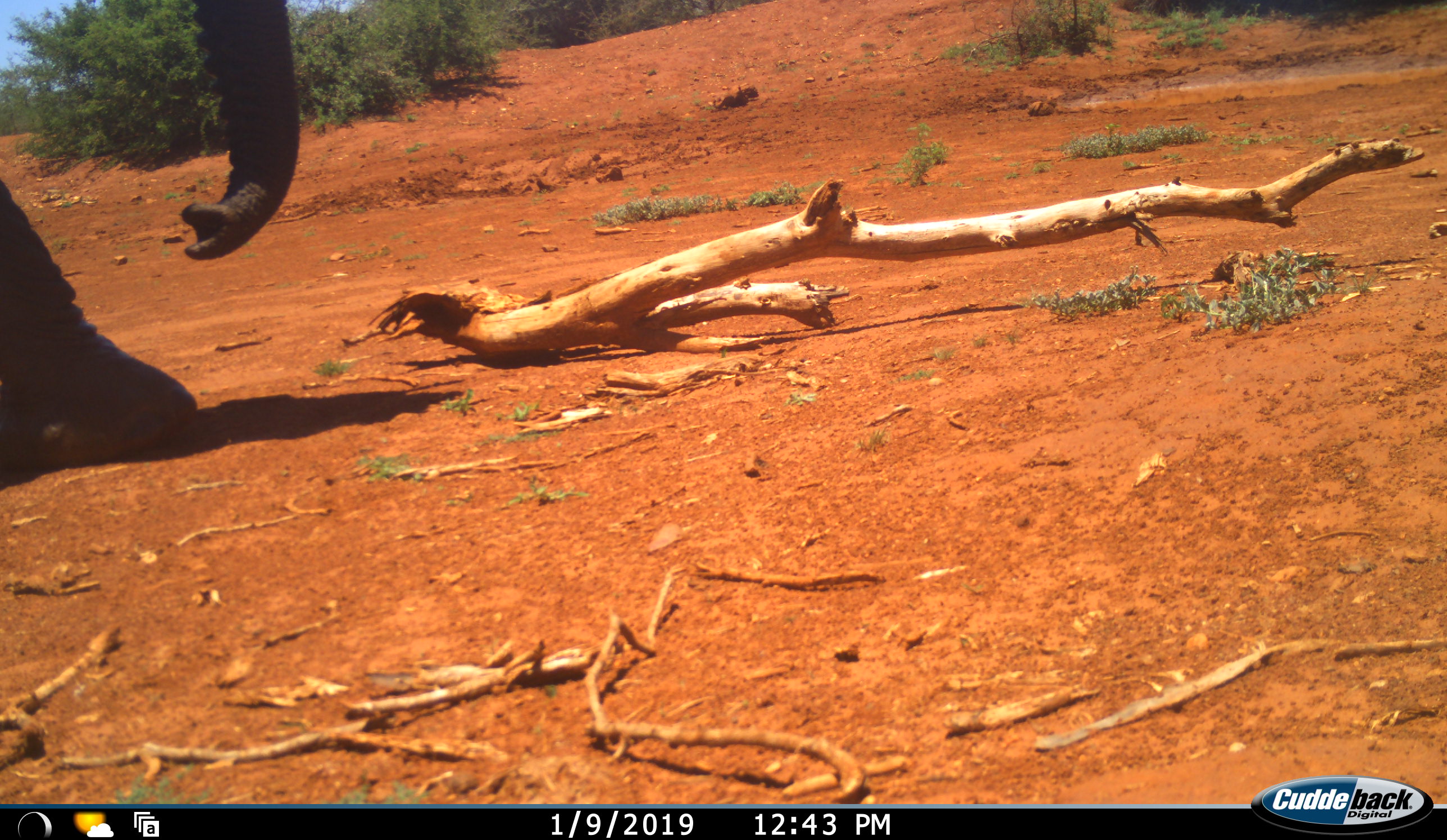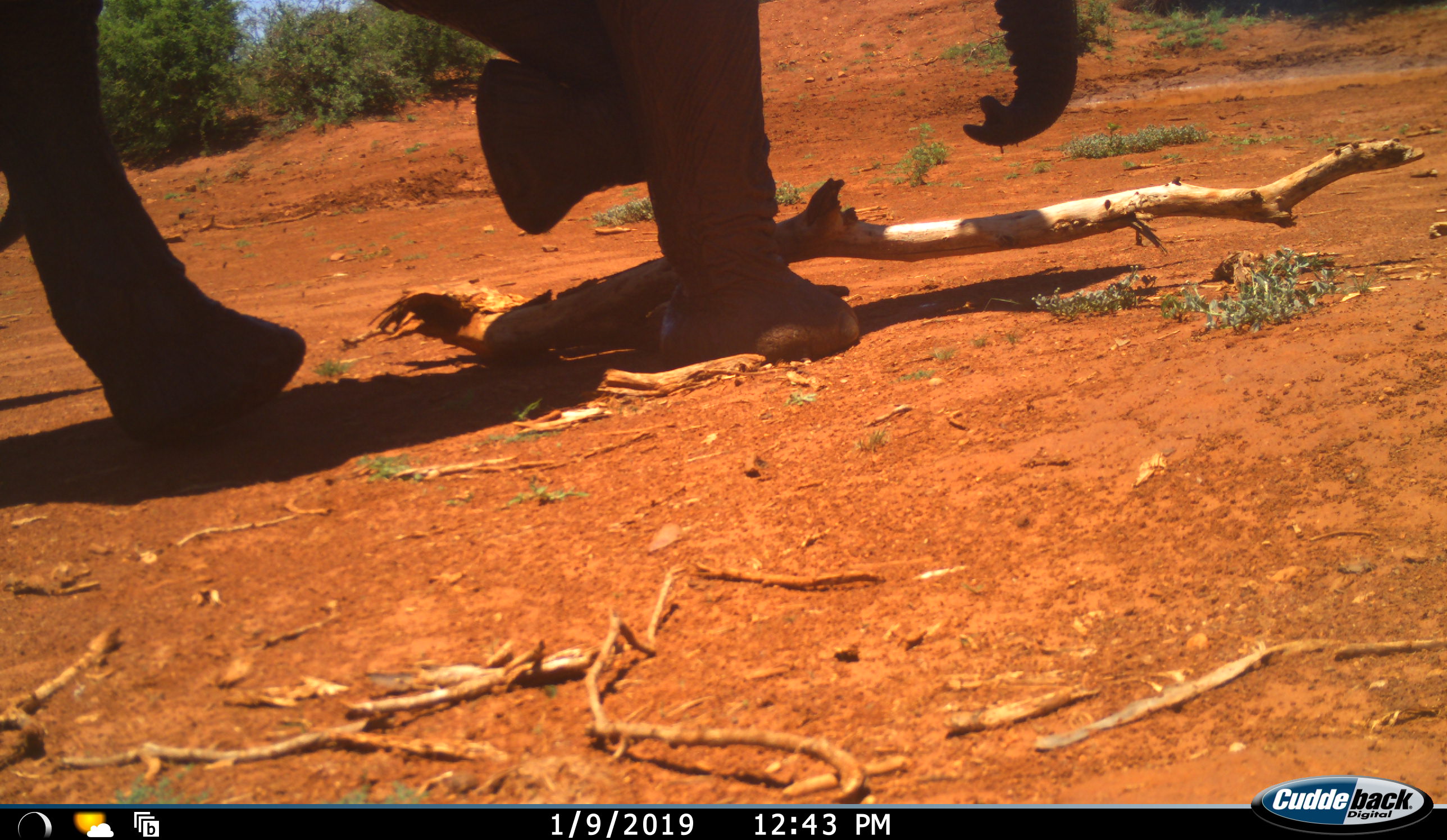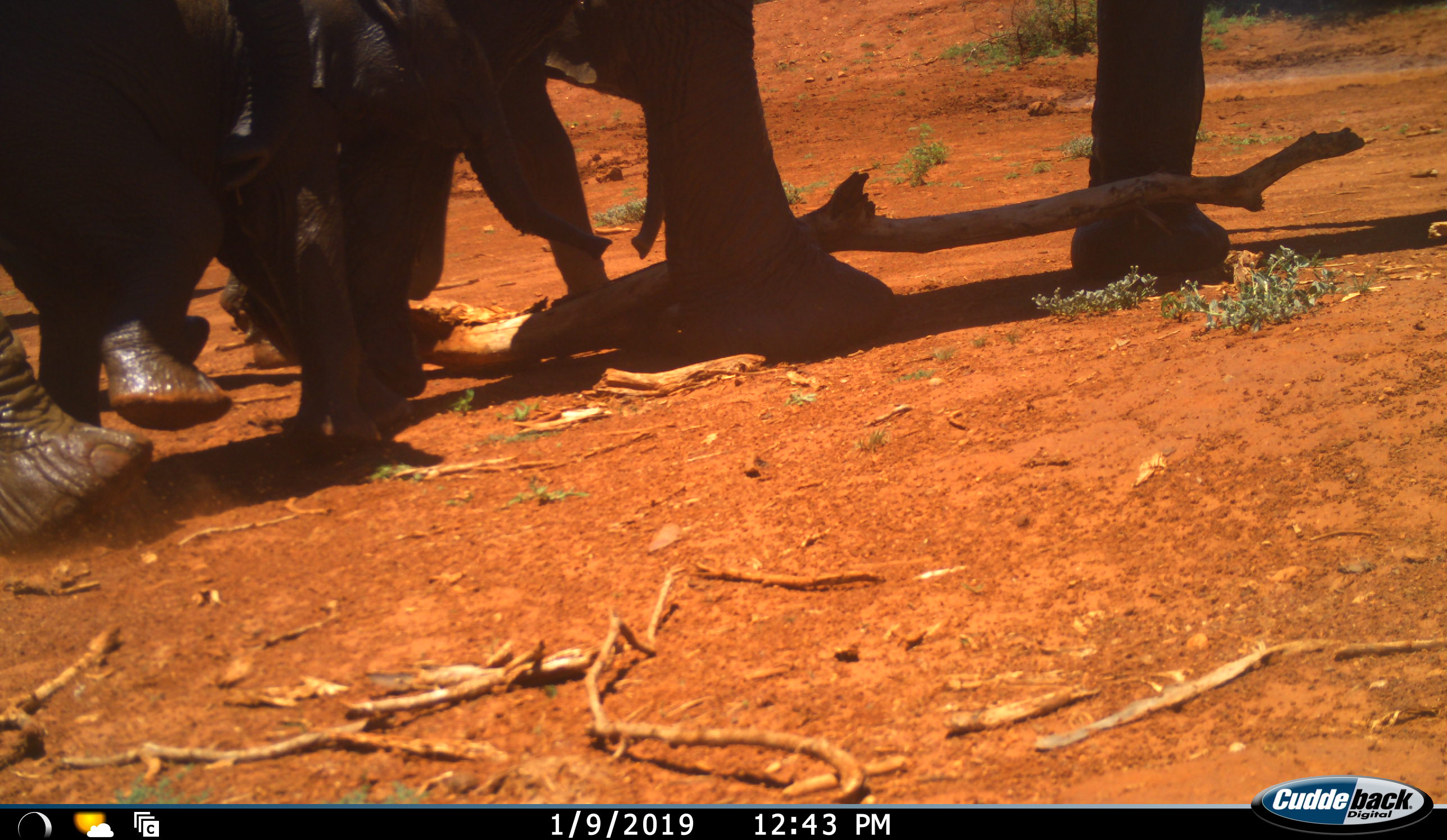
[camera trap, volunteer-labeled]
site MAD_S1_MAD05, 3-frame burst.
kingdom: Animalia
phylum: Chordata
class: Mammalia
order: Proboscidea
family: Elephantidae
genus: Loxodonta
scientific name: Loxodonta africana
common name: african bush elephant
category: elephant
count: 3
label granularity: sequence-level